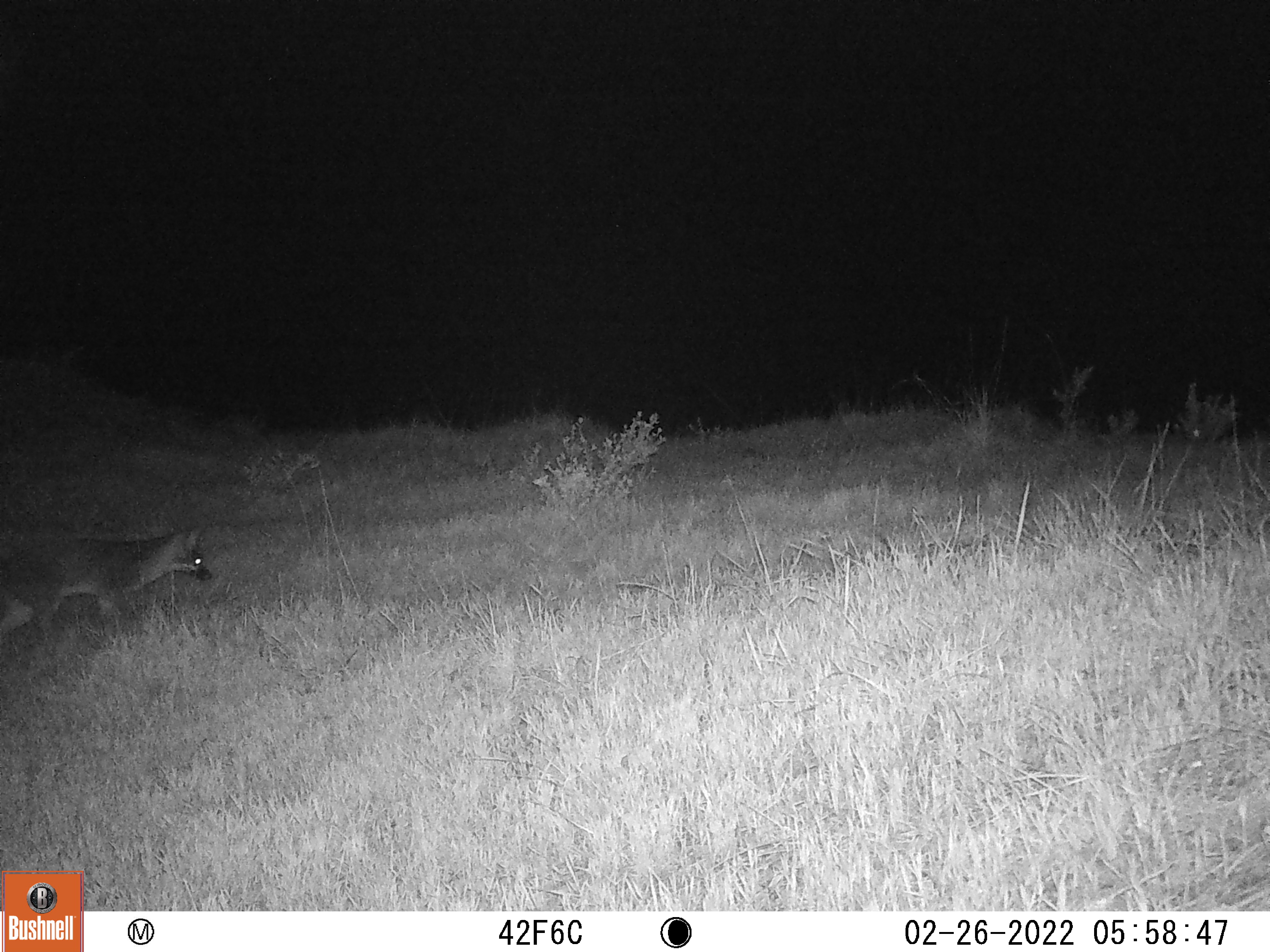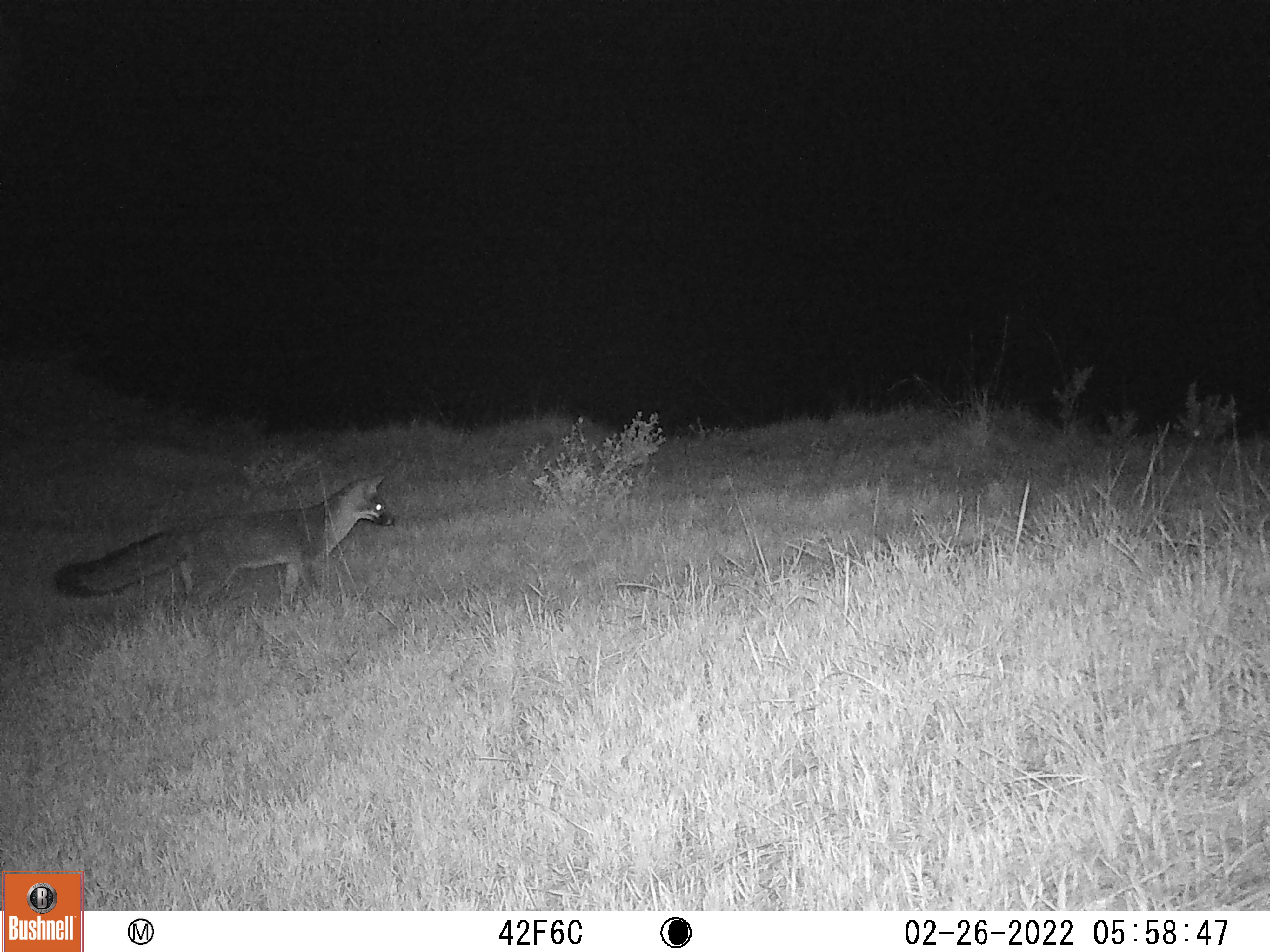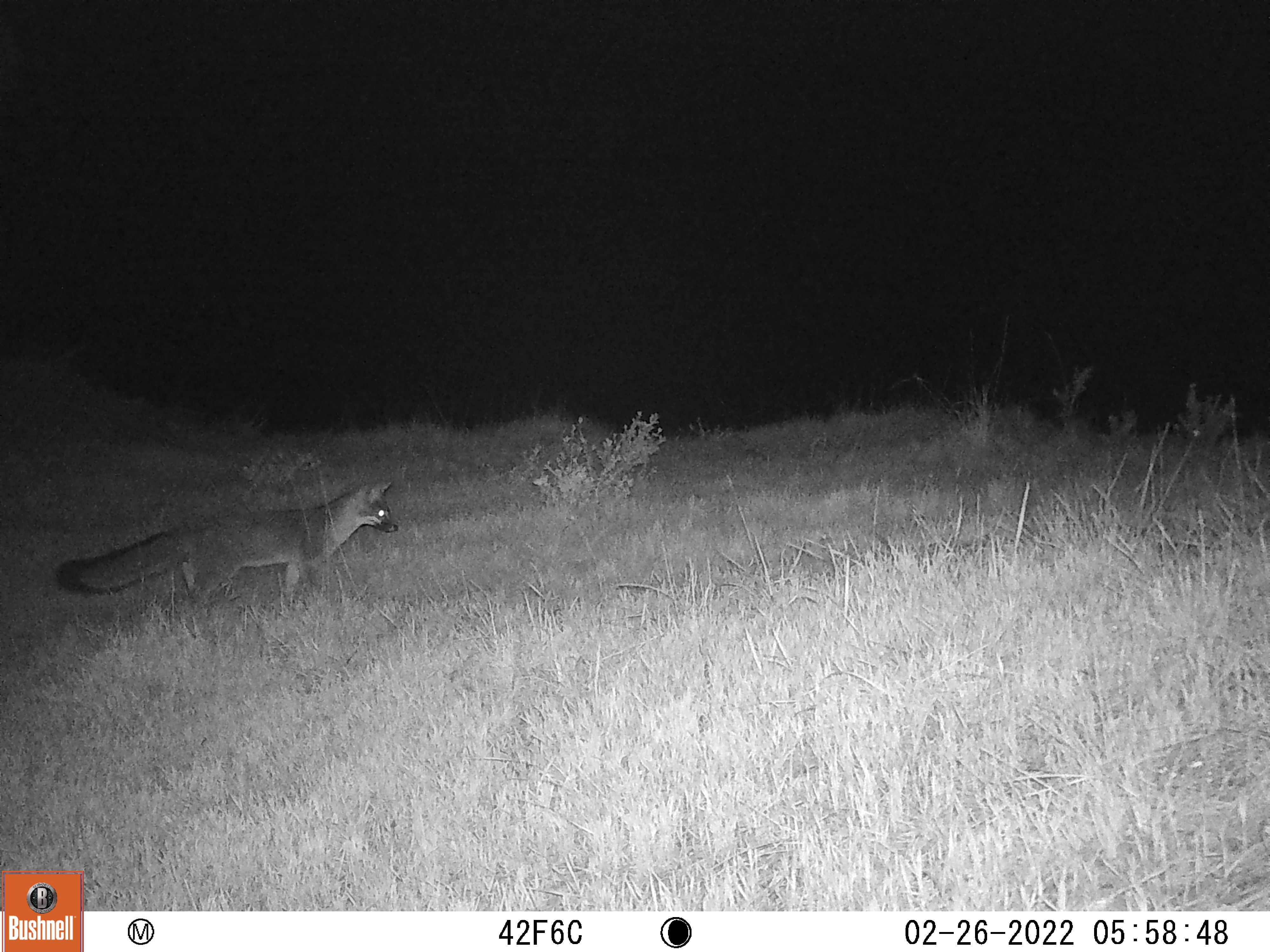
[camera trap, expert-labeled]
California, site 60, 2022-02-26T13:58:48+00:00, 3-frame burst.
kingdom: Animalia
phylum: Chordata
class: Mammalia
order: Carnivora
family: Canidae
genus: Urocyon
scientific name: Urocyon cinereoargenteus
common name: gray fox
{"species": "gray fox (Urocyon cinereoargenteus)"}